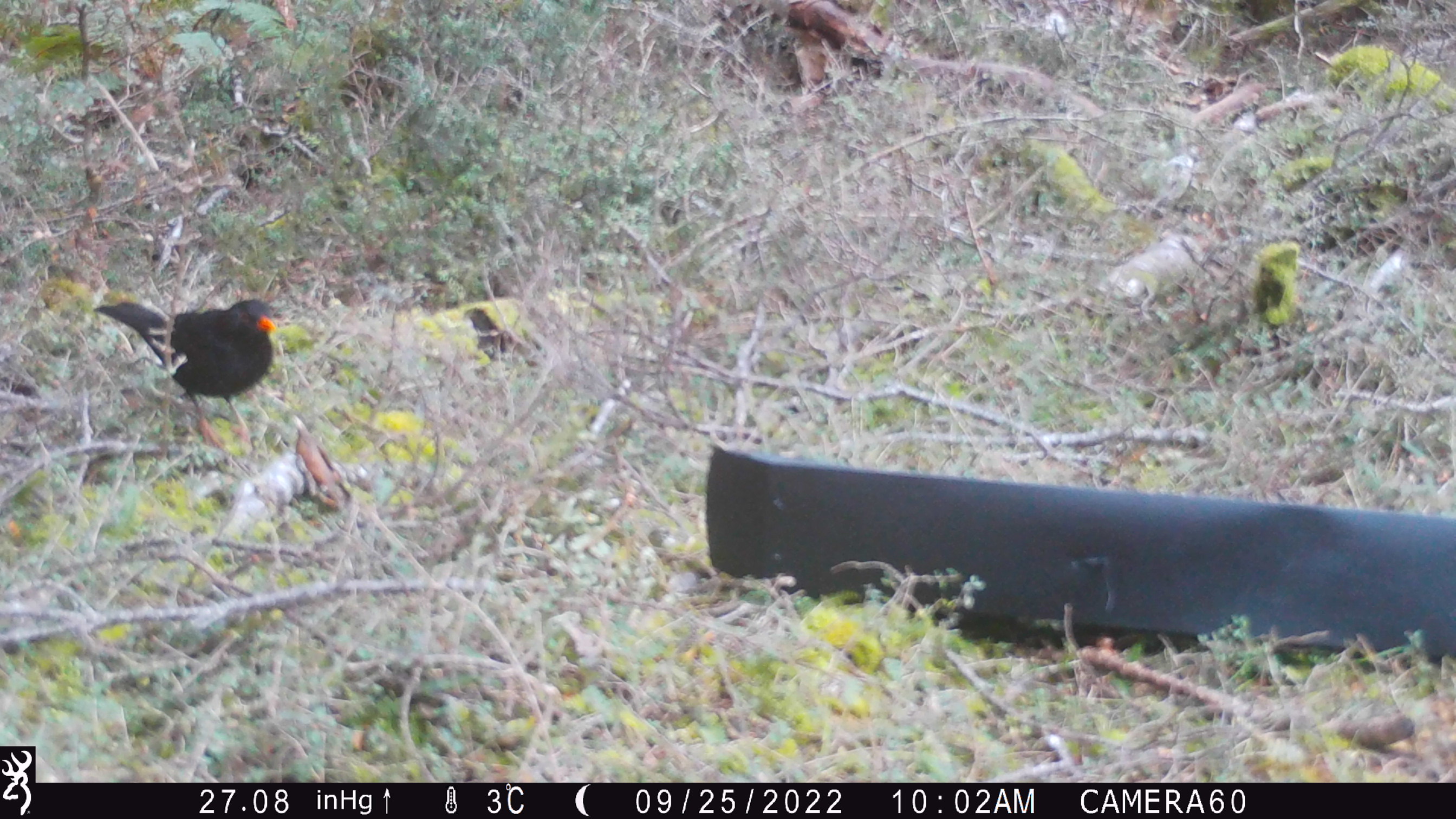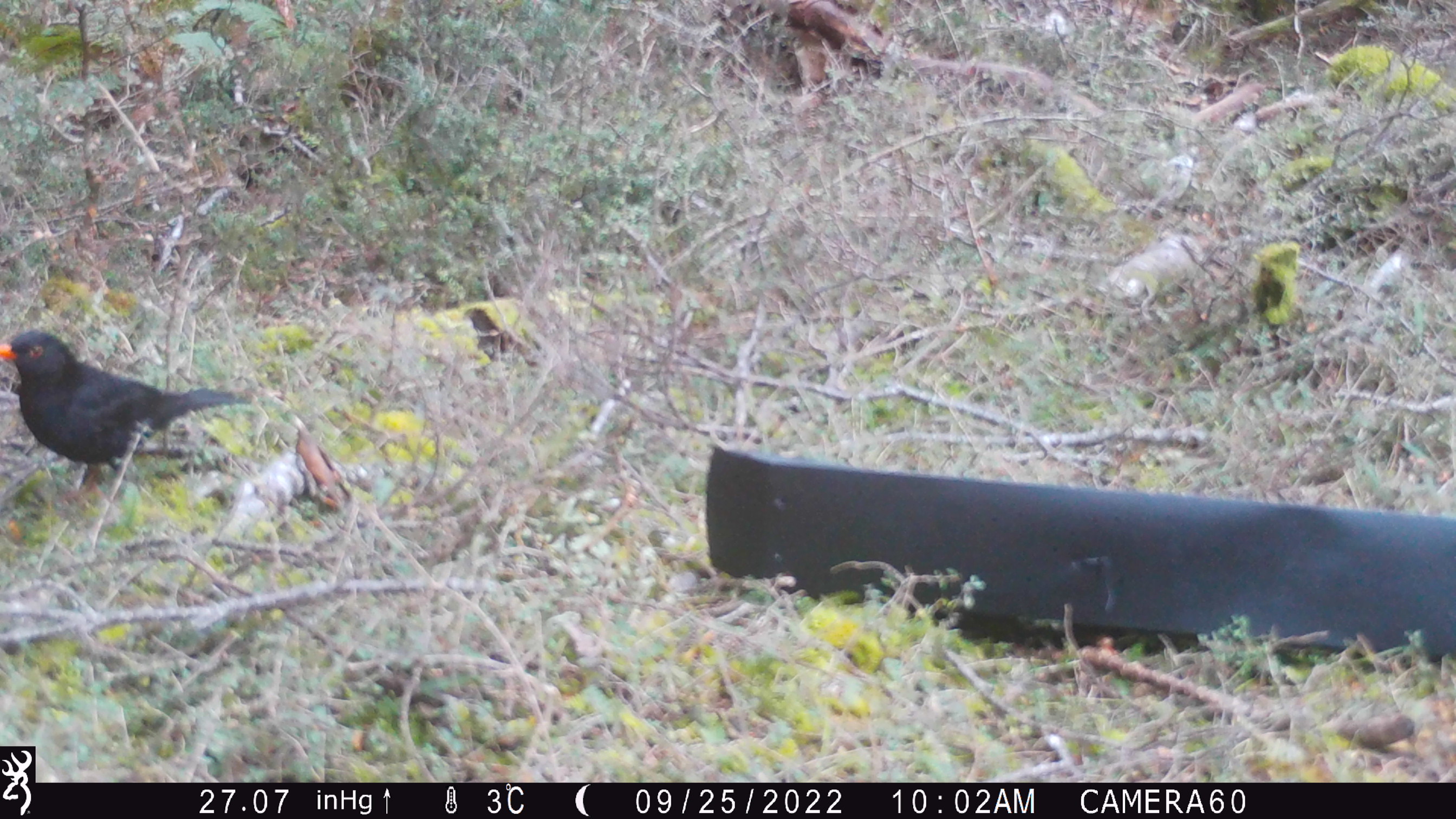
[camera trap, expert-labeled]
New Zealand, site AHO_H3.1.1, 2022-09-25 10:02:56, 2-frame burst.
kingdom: Animalia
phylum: Chordata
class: Aves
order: Passeriformes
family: Turdidae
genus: Turdus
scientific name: Turdus merula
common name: eurasian blackbird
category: blackbird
Blackbird (eurasian blackbird) (Turdus merula).